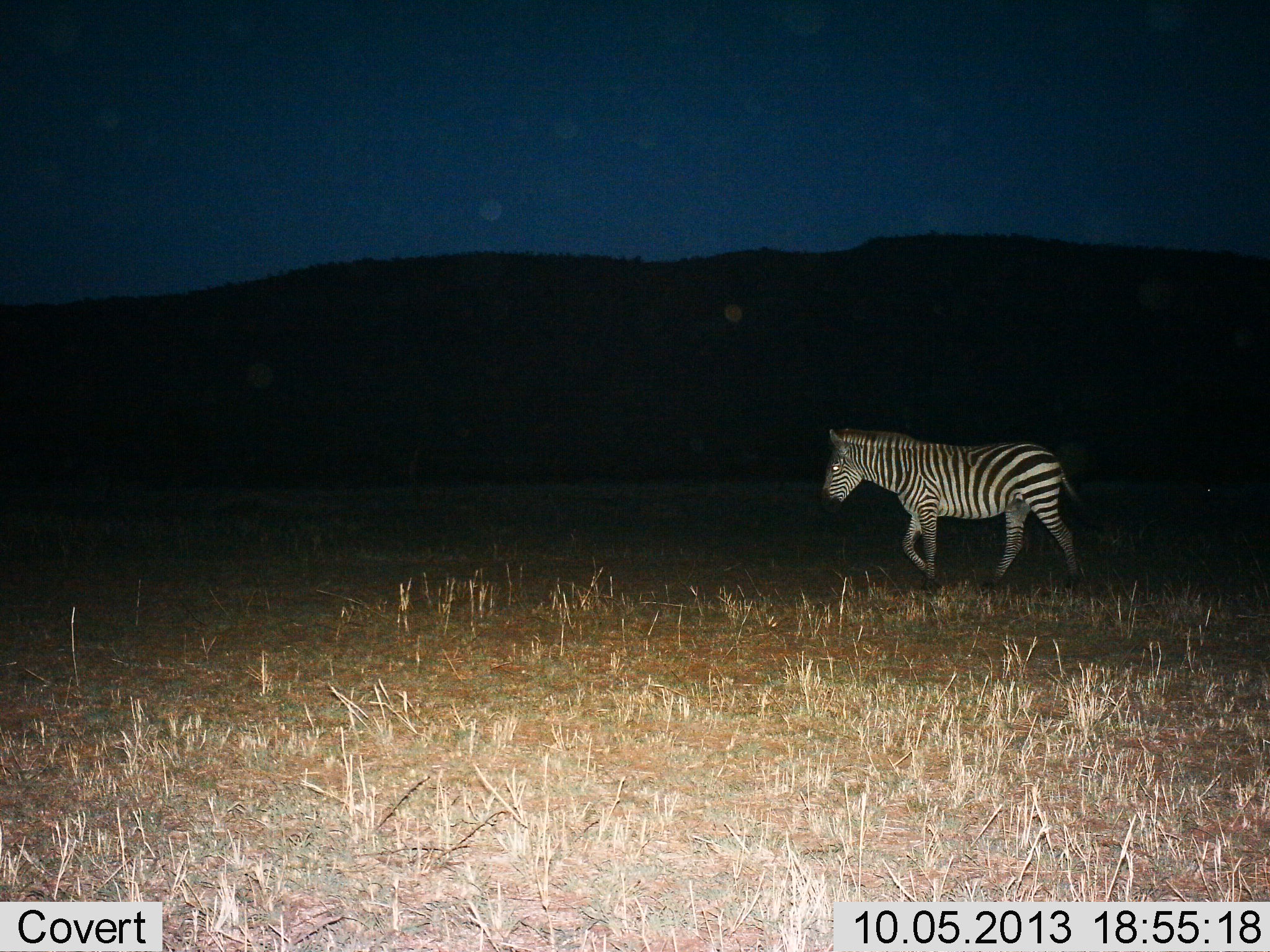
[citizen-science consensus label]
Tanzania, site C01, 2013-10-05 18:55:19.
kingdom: Animalia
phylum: Chordata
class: Mammalia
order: Perissodactyla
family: Equidae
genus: Equus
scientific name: Equus quagga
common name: plains zebra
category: zebra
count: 1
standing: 10%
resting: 0%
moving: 90%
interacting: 0%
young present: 0%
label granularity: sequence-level